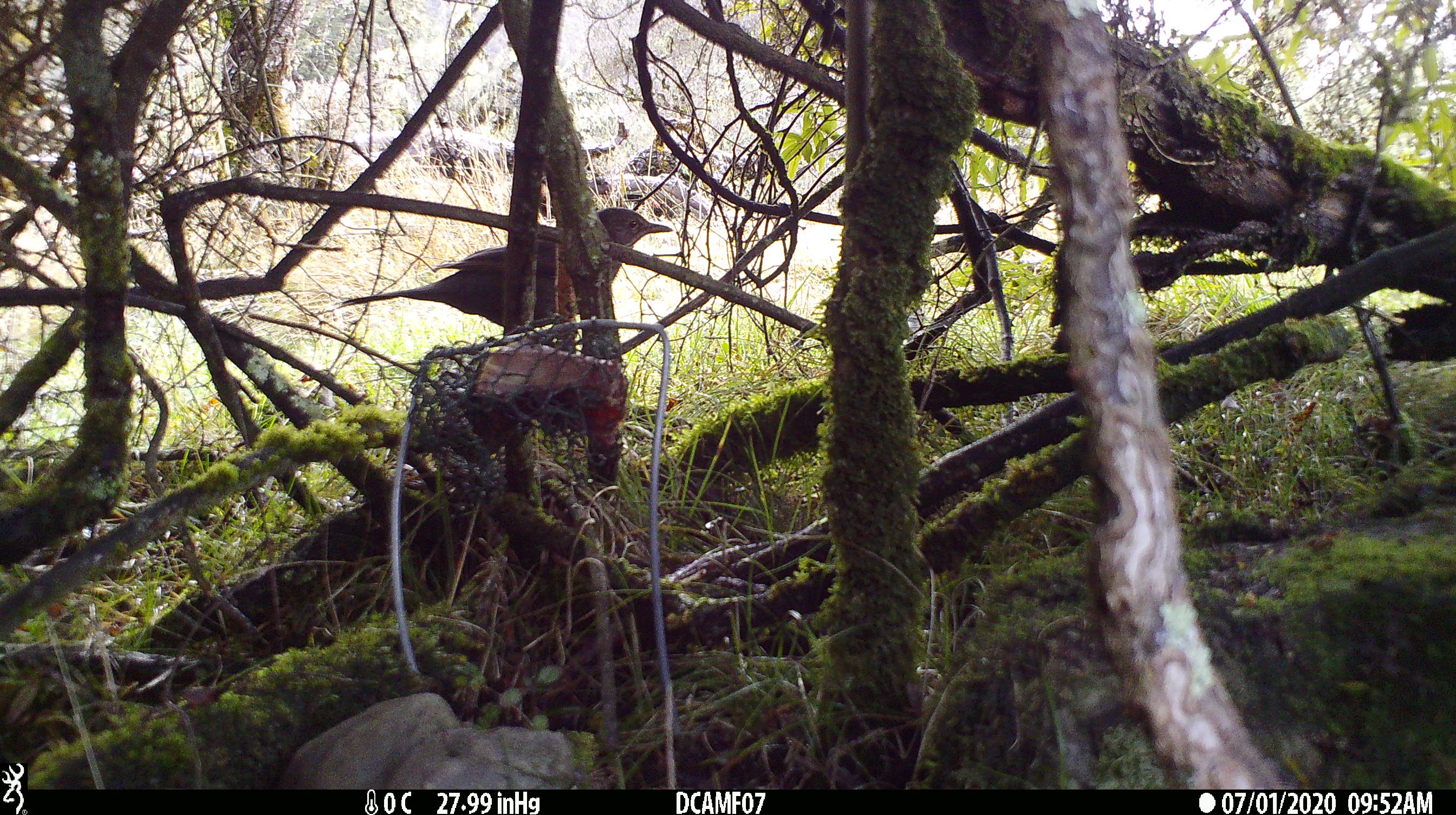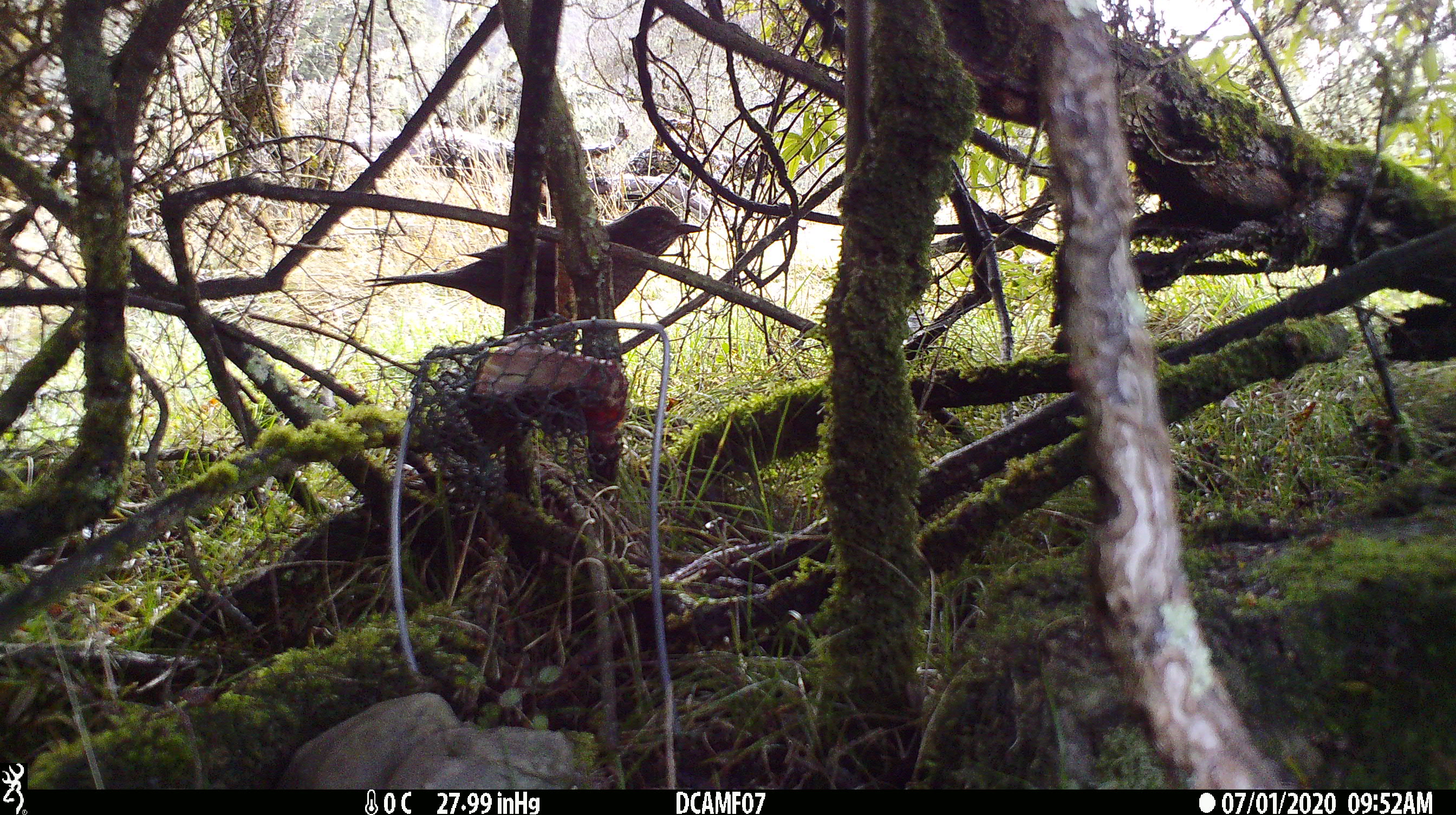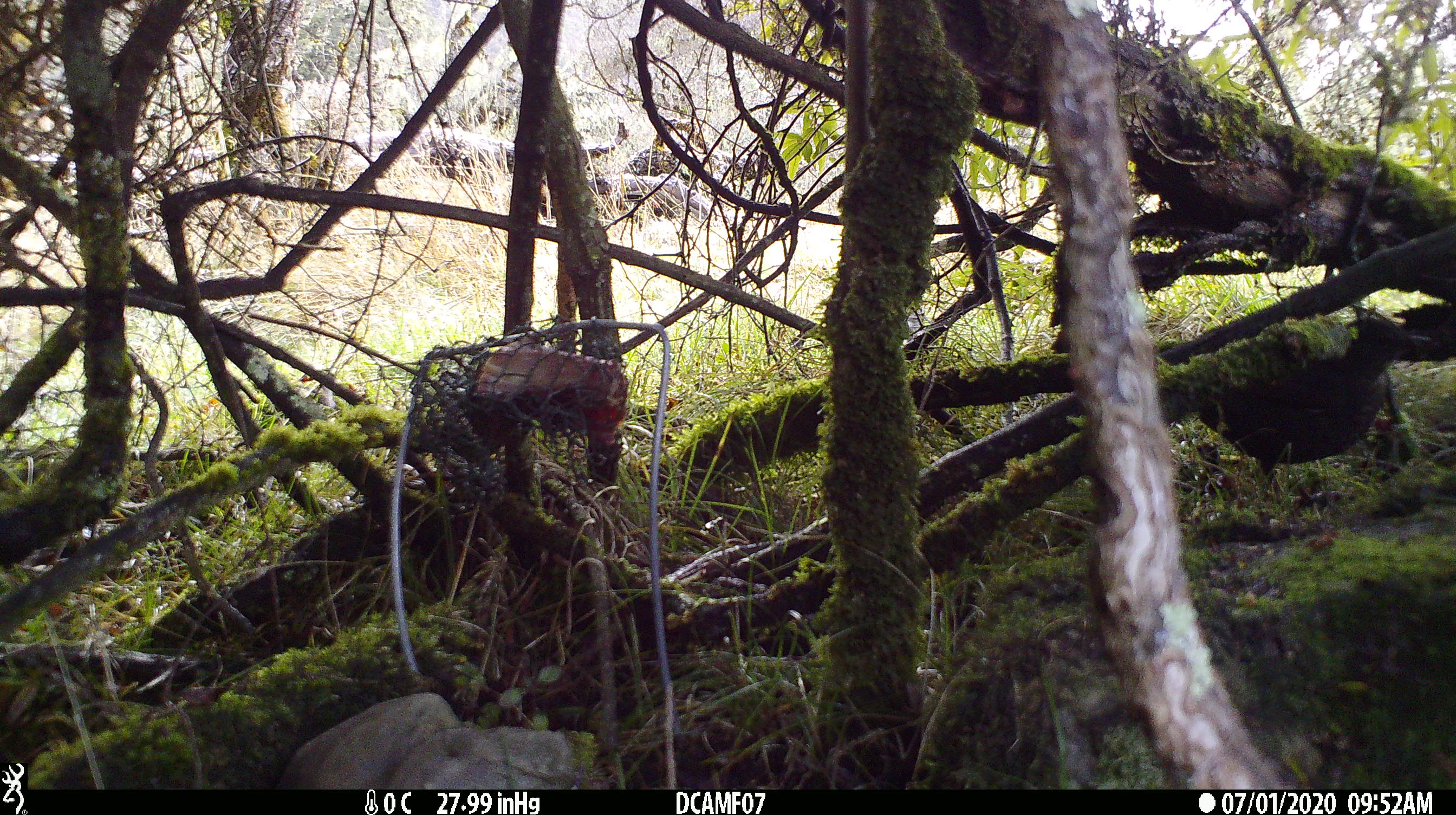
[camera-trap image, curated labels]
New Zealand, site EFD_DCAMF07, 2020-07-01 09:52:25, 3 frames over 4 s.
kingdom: Animalia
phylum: Chordata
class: Aves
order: Passeriformes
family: Turdidae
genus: Turdus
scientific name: Turdus merula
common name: eurasian blackbird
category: blackbird